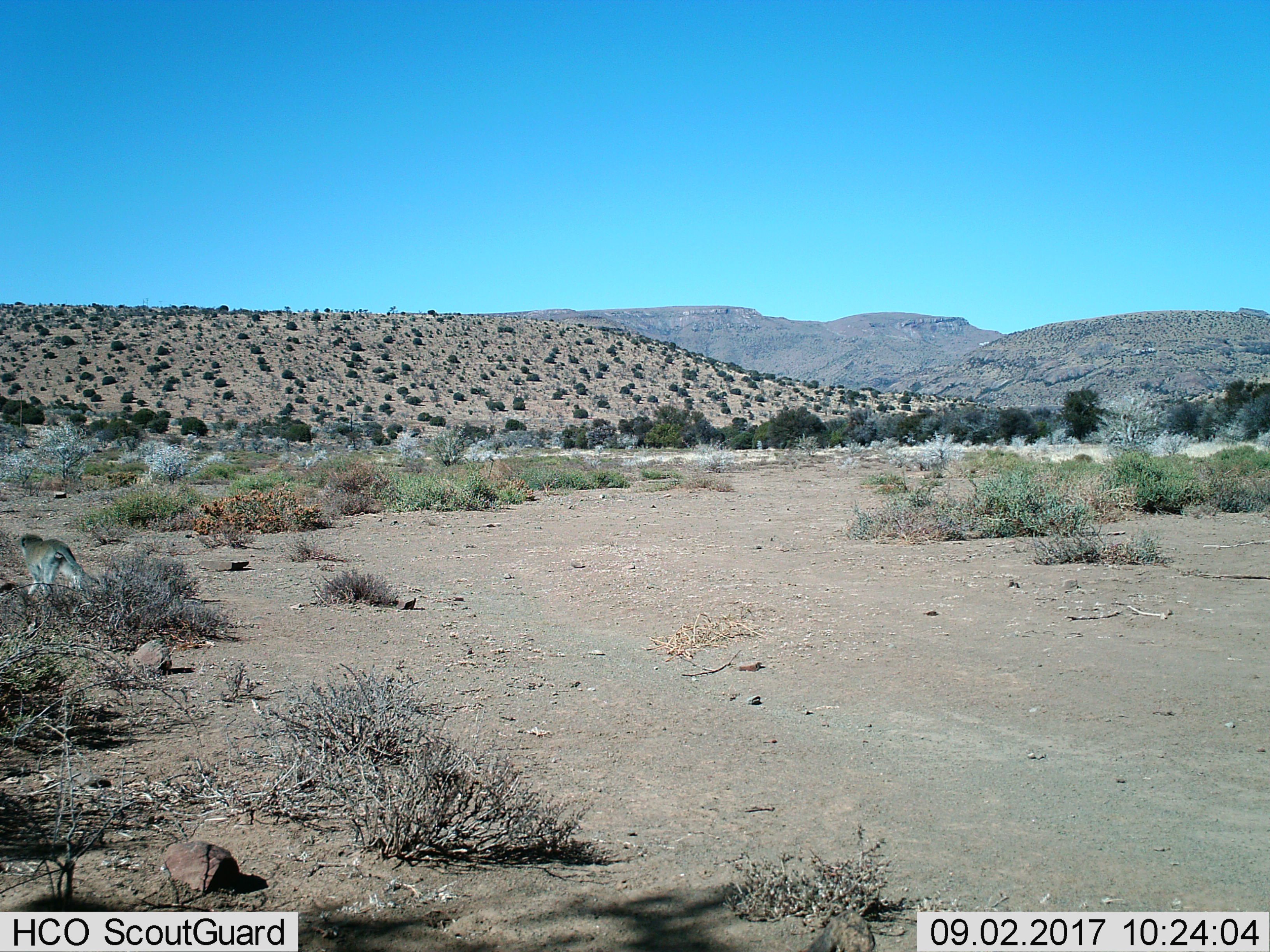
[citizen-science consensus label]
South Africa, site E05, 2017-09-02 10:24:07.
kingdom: Animalia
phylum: Chordata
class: Mammalia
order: Primates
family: Cercopithecidae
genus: Chlorocebus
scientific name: Chlorocebus pygerythrus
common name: vervet monkey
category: monkeyvervet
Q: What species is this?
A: Monkeyvervet (vervet monkey) (Chlorocebus pygerythrus).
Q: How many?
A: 1.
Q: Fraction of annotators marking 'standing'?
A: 0%.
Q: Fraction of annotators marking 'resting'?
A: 0%.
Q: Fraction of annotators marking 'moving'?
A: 100%.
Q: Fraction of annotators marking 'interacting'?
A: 0%.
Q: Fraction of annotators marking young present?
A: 0%.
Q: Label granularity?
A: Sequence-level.